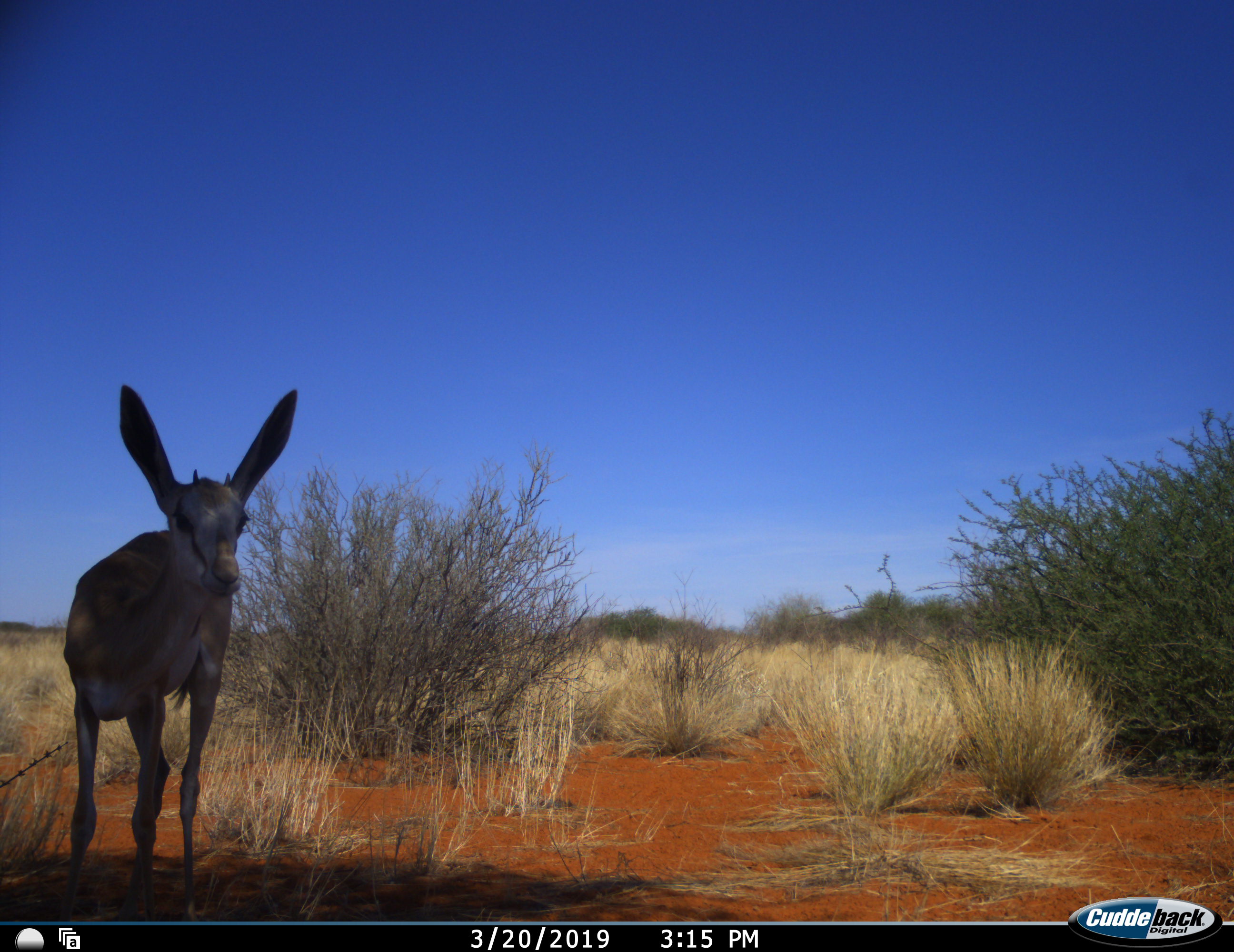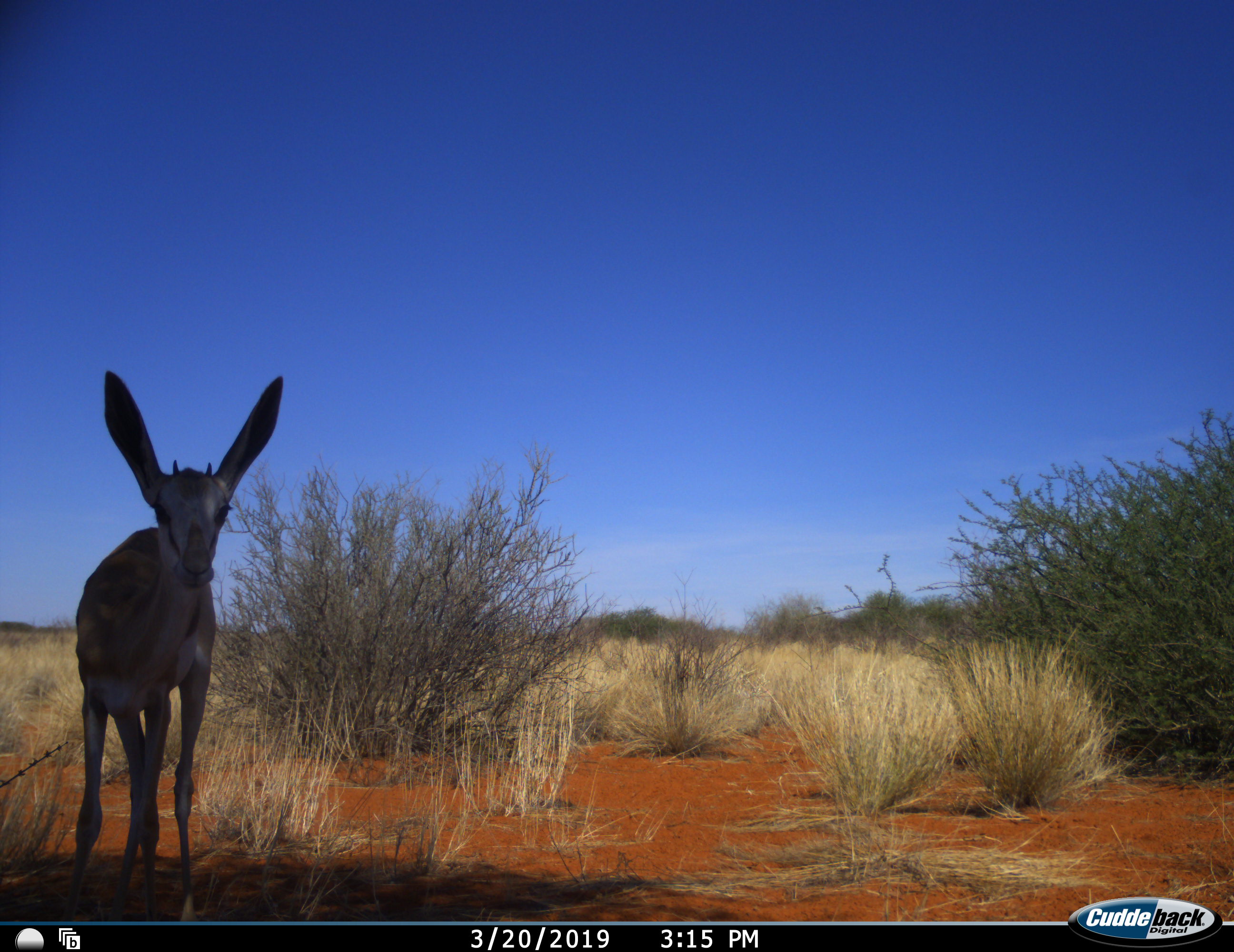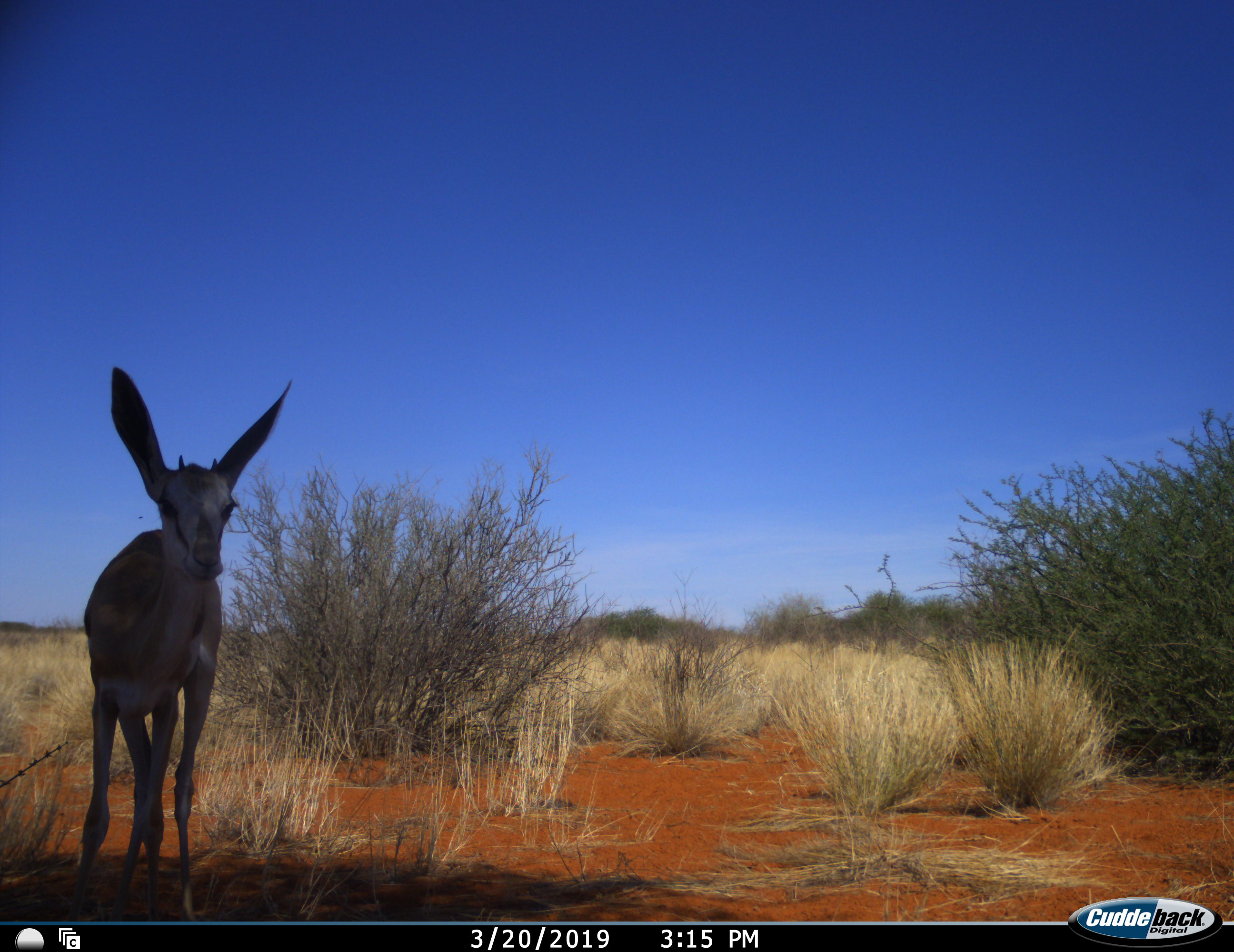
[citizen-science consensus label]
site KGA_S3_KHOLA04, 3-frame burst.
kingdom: Animalia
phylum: Chordata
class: Mammalia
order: Artiodactyla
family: Bovidae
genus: Antidorcas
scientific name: Antidorcas marsupialis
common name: springbok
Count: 1.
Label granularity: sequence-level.